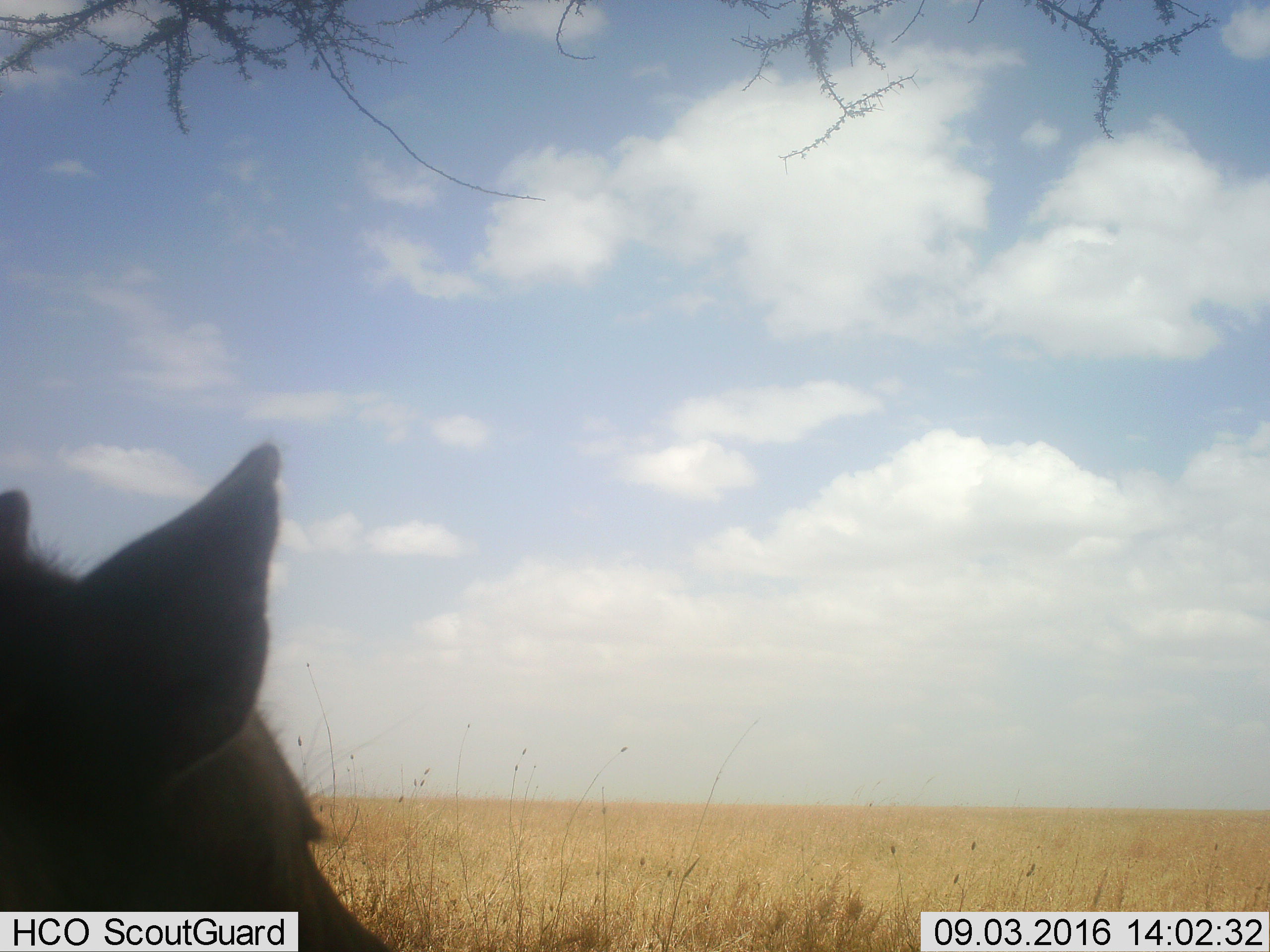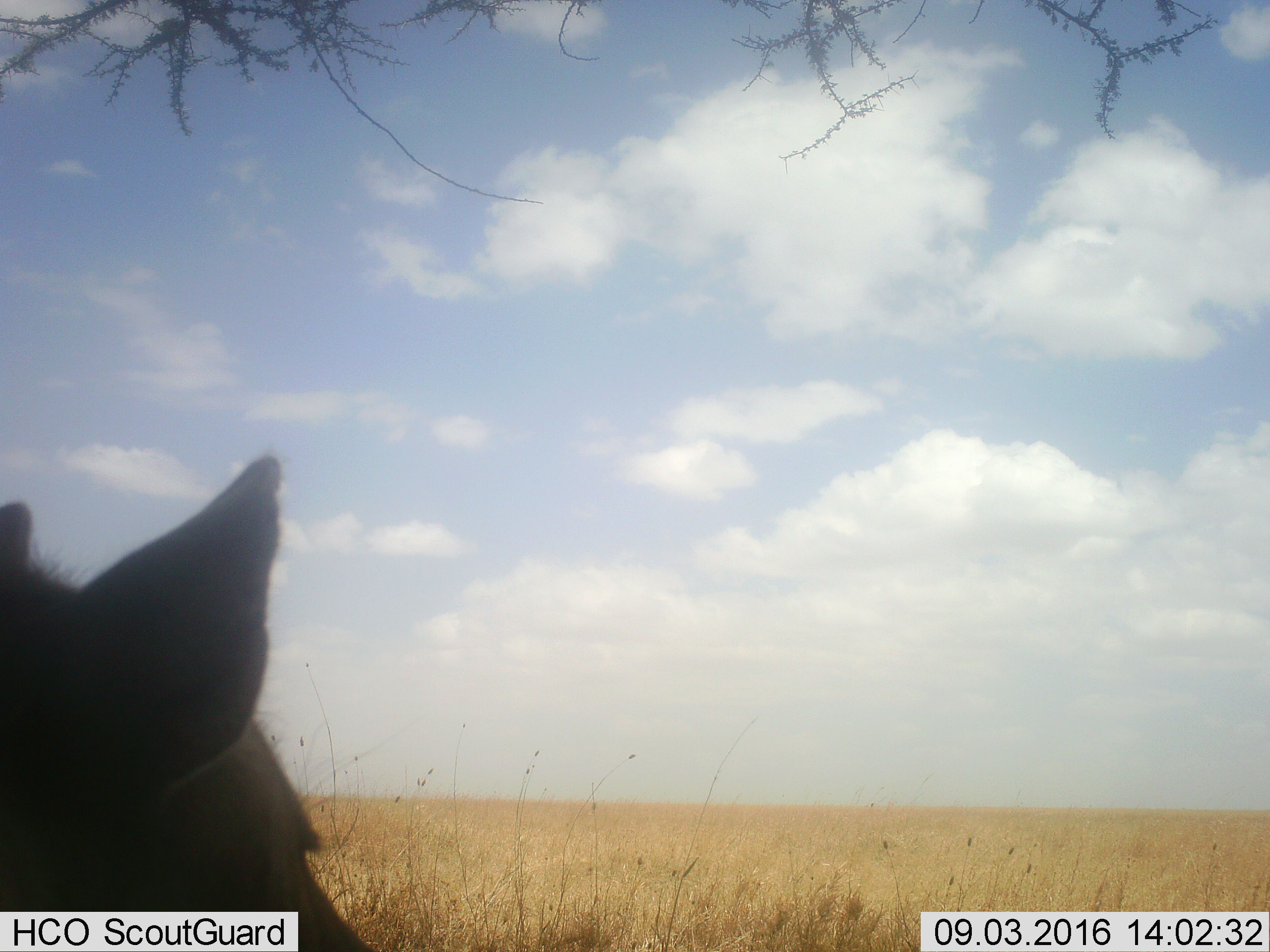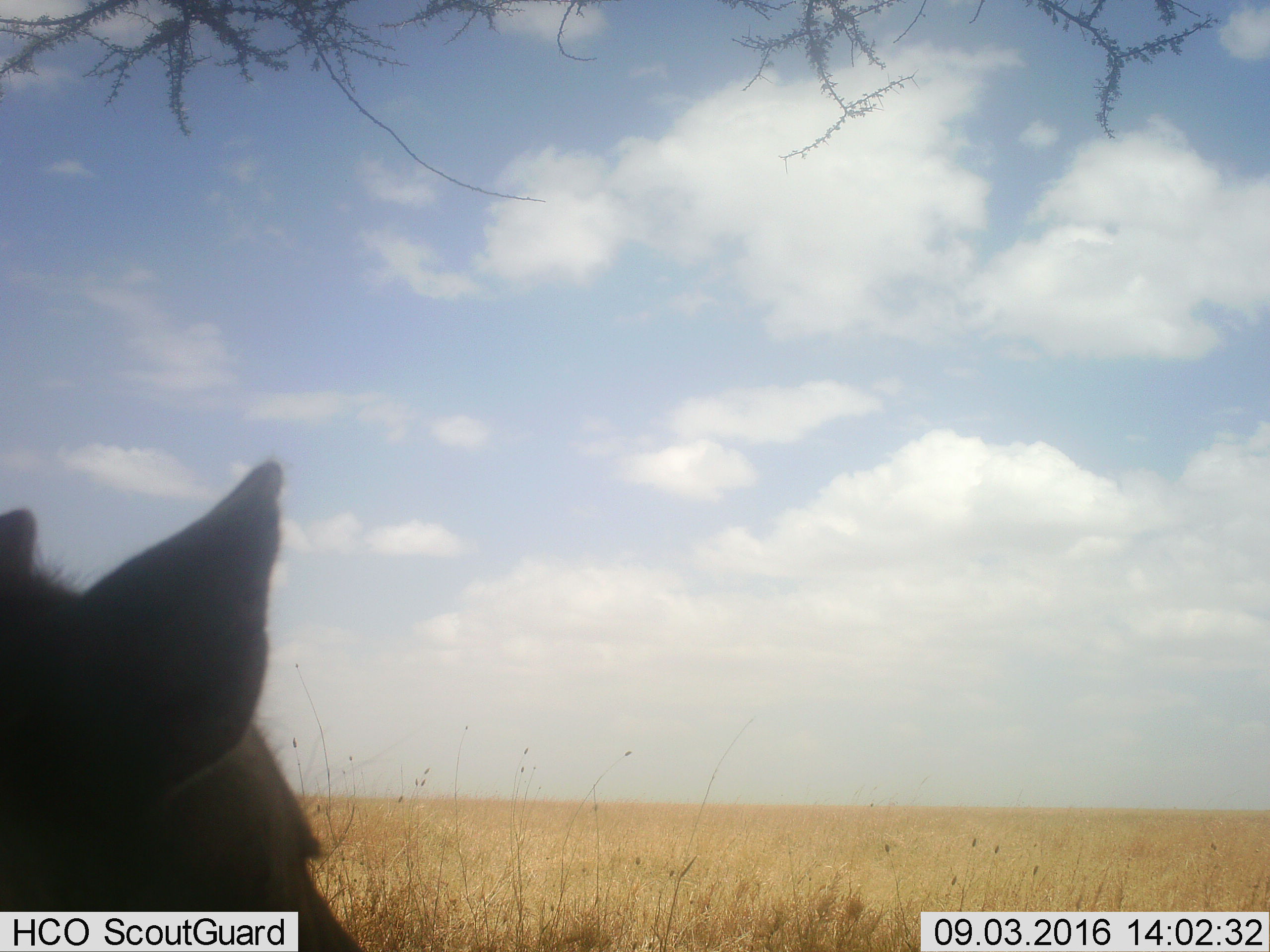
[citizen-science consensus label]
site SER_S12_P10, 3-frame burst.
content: unidentified animal